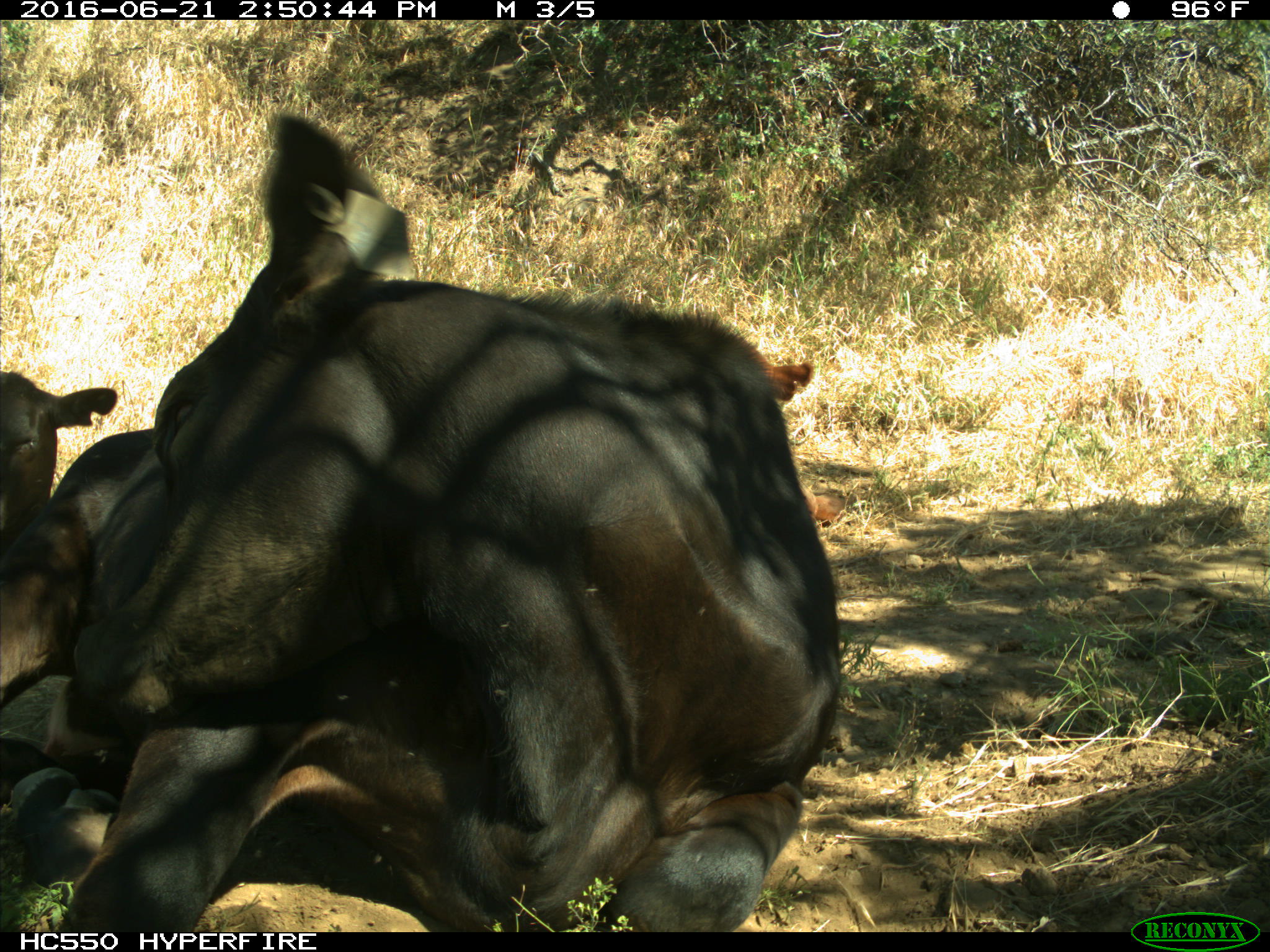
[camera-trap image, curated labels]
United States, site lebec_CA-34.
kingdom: Animalia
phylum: Chordata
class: Mammalia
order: Artiodactyla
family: Bovidae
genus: Bos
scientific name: Bos taurus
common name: domestic cow